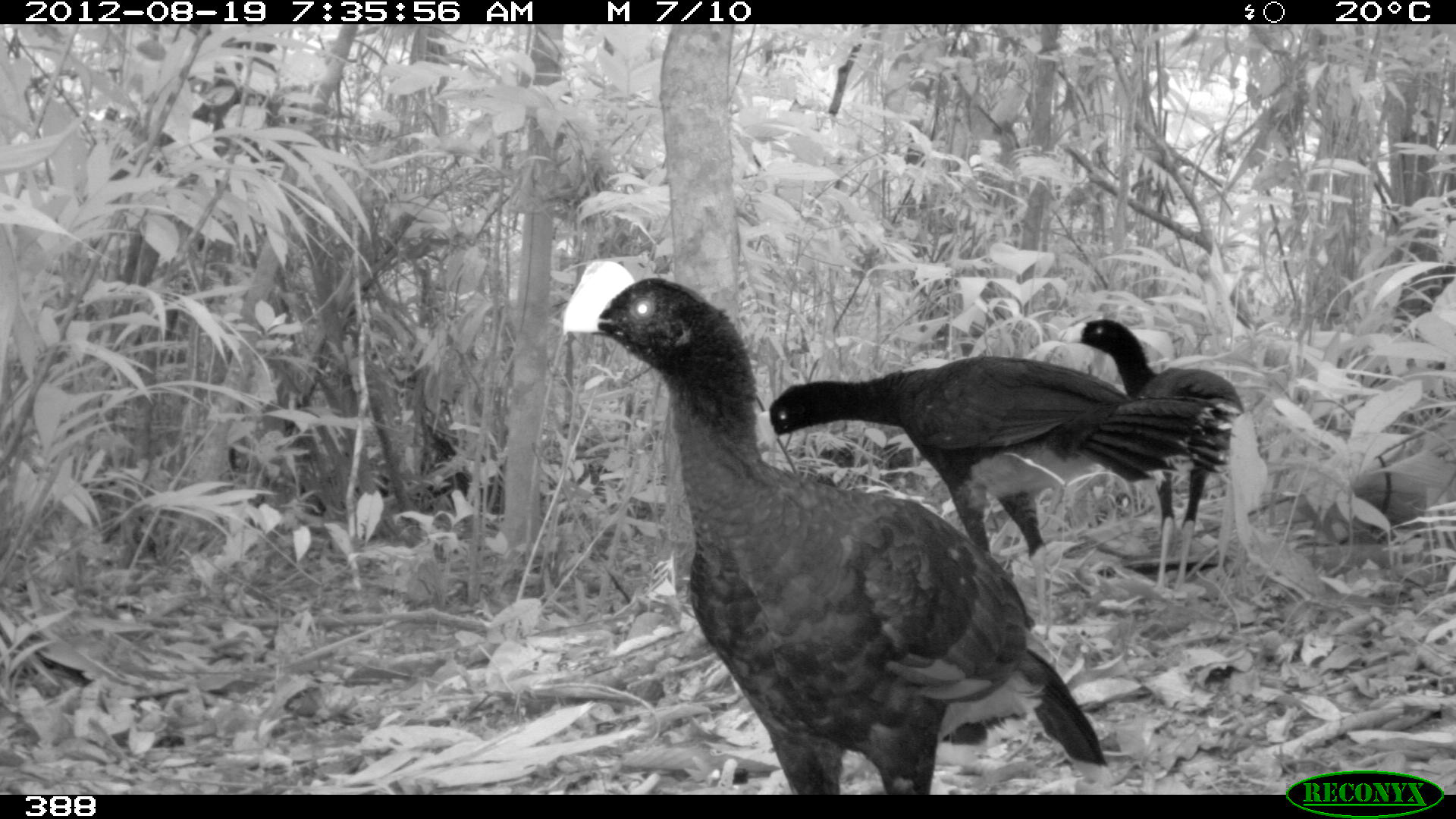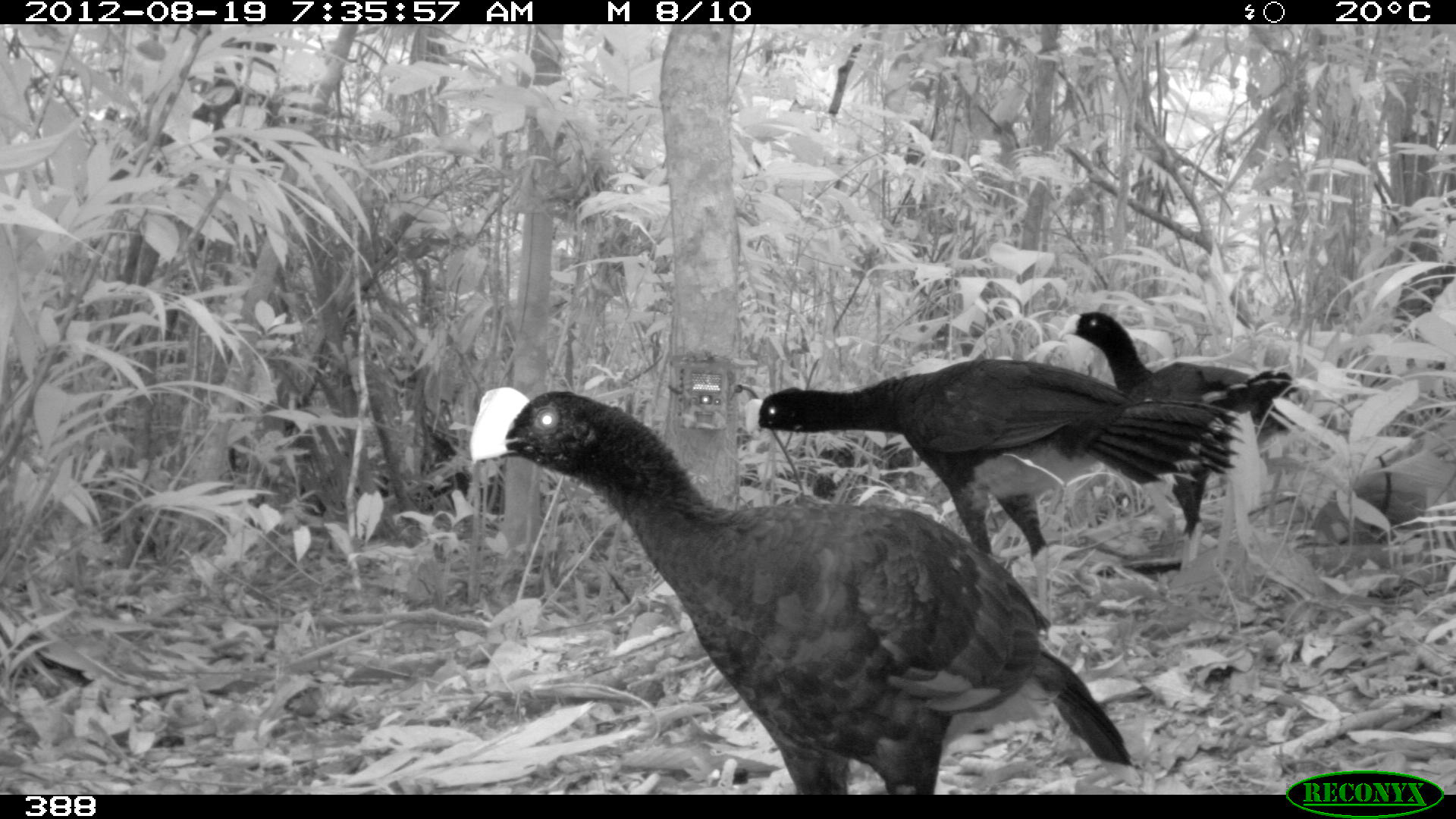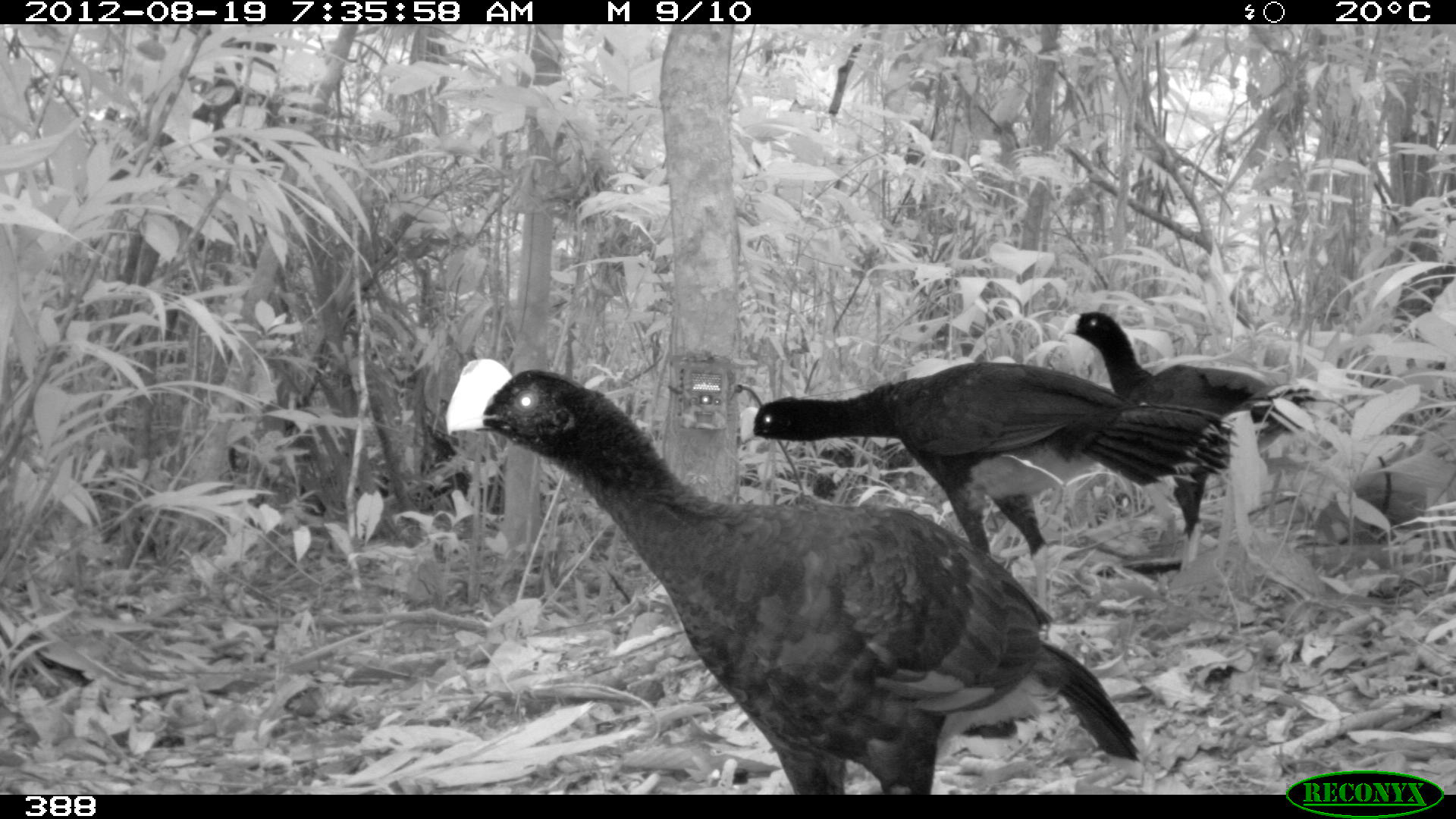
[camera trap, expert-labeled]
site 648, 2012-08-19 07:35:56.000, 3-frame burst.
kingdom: Animalia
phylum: Chordata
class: Aves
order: Galliformes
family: Cracidae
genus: Mitu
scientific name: Mitu tuberosum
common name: razor-billed curassow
Mitu tuberosum (razor-billed curassow).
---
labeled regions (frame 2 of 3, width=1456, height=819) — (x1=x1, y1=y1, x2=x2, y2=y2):
mitu tuberosum: (x1=468, y1=383, x2=1134, y2=792); (x1=743, y1=356, x2=1241, y2=633); (x1=1061, y1=307, x2=1301, y2=578)